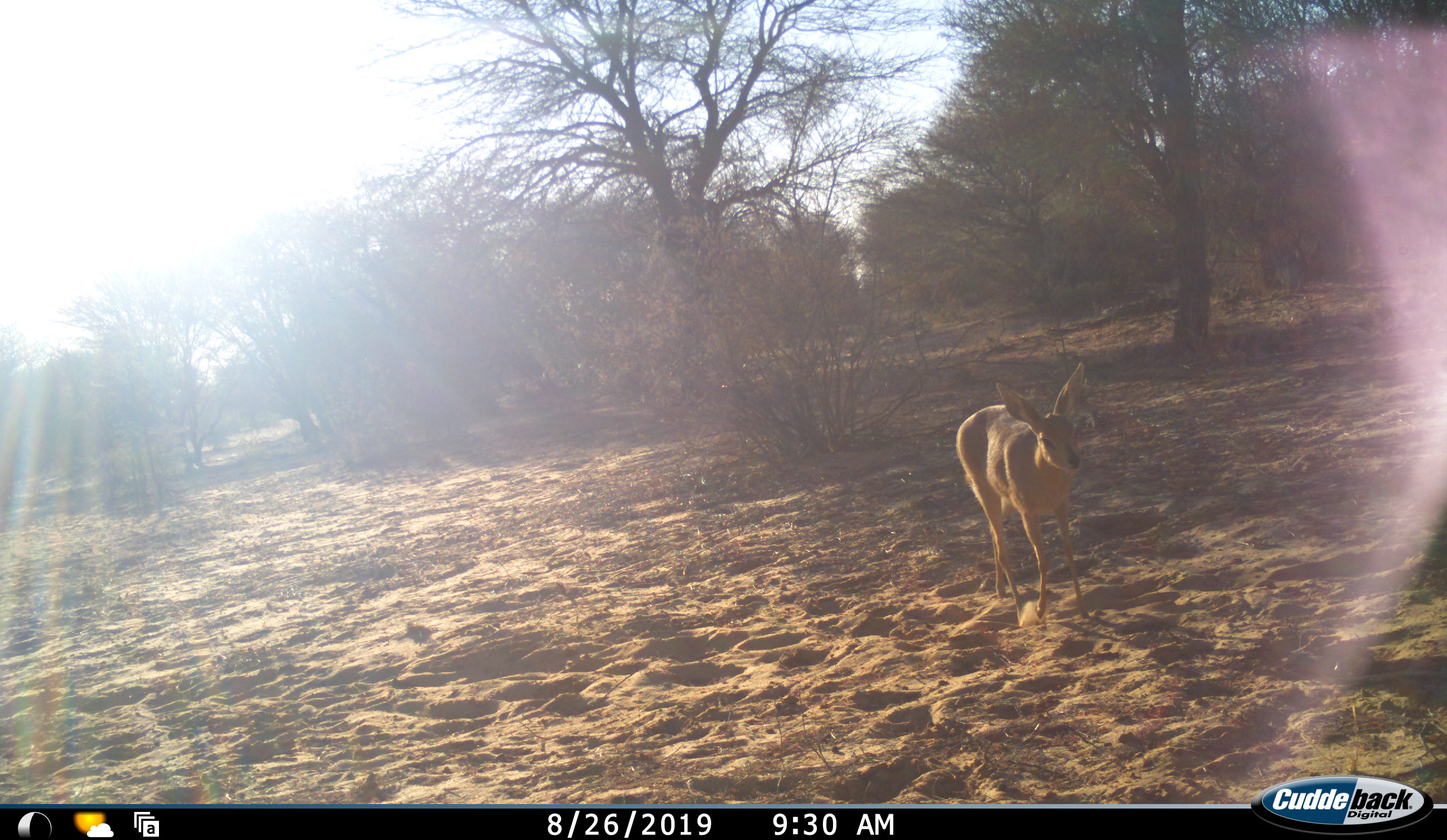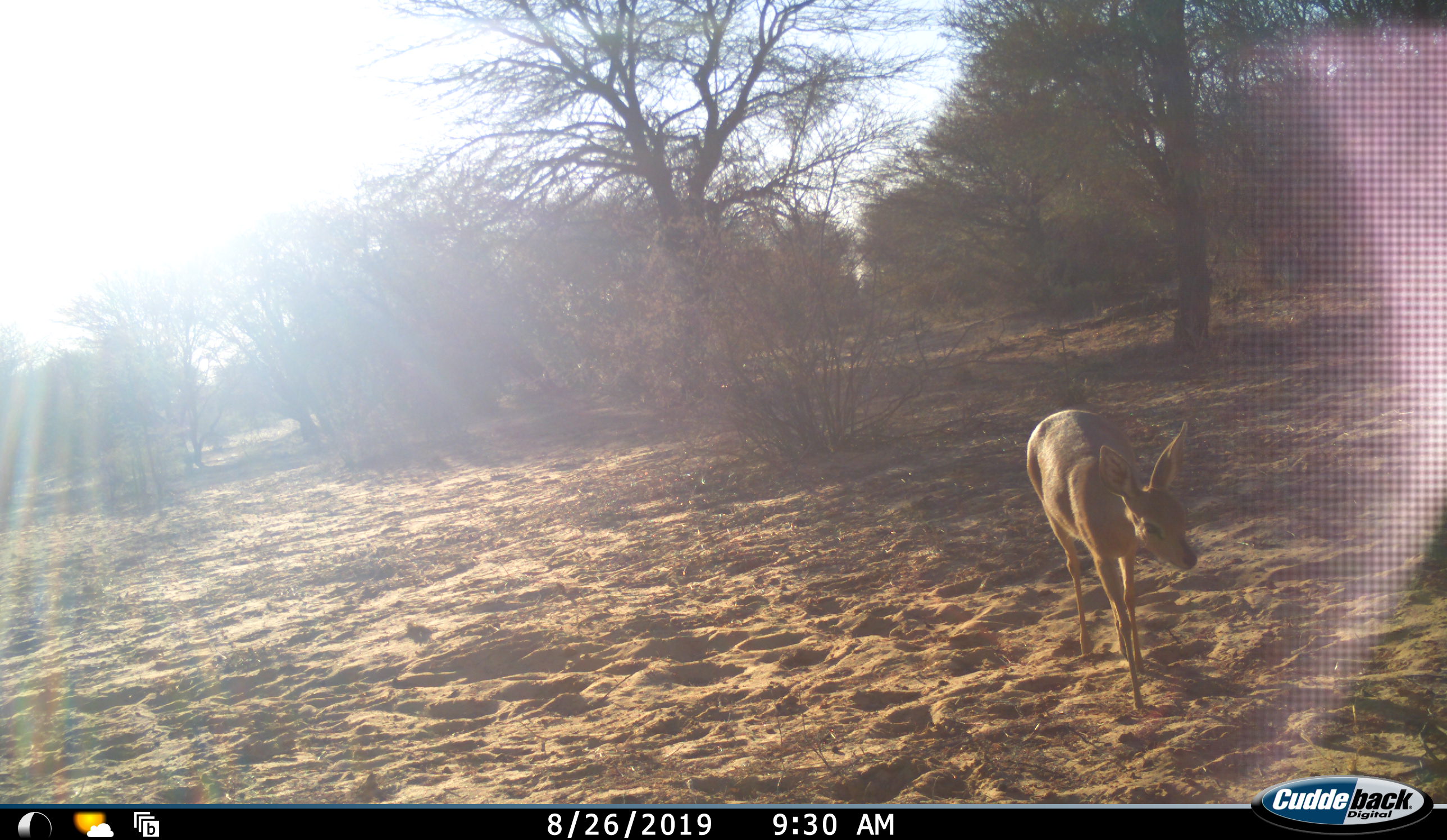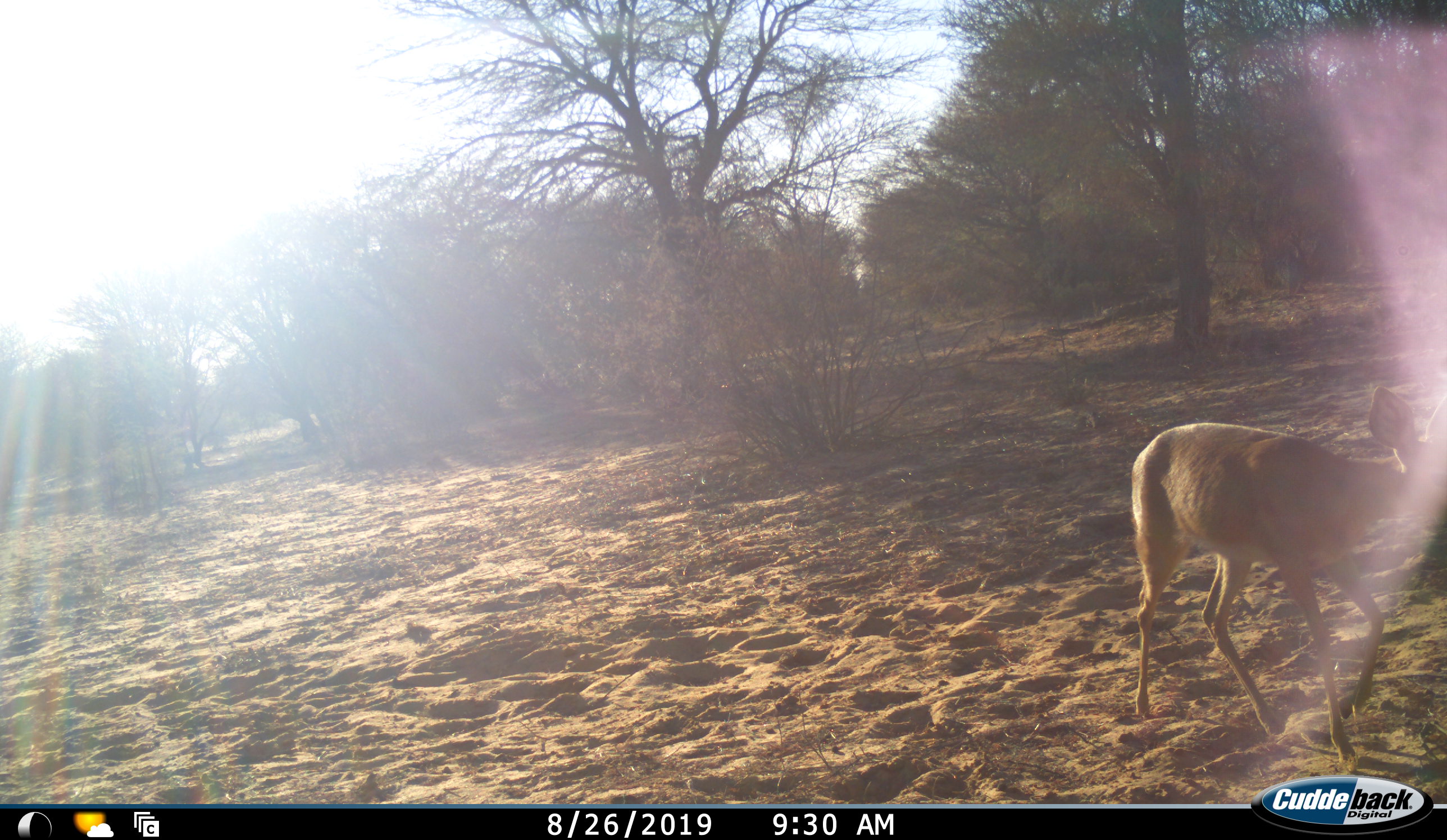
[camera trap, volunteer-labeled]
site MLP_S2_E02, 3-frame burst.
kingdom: Animalia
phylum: Chordata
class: Mammalia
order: Artiodactyla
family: Bovidae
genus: Raphicerus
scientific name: Raphicerus campestris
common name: steenbok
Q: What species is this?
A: Steenbok (Raphicerus campestris).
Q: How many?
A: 1.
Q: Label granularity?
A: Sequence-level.